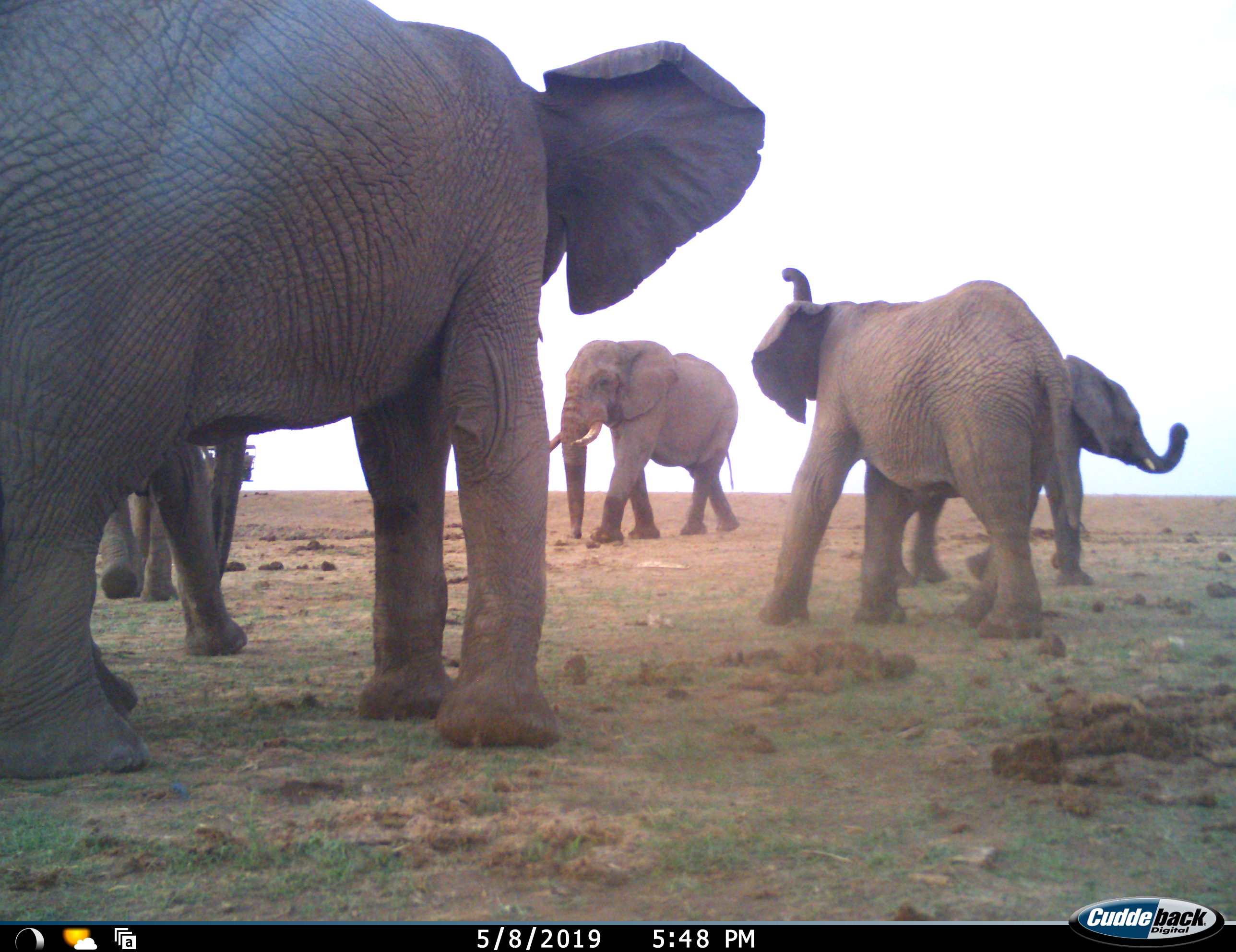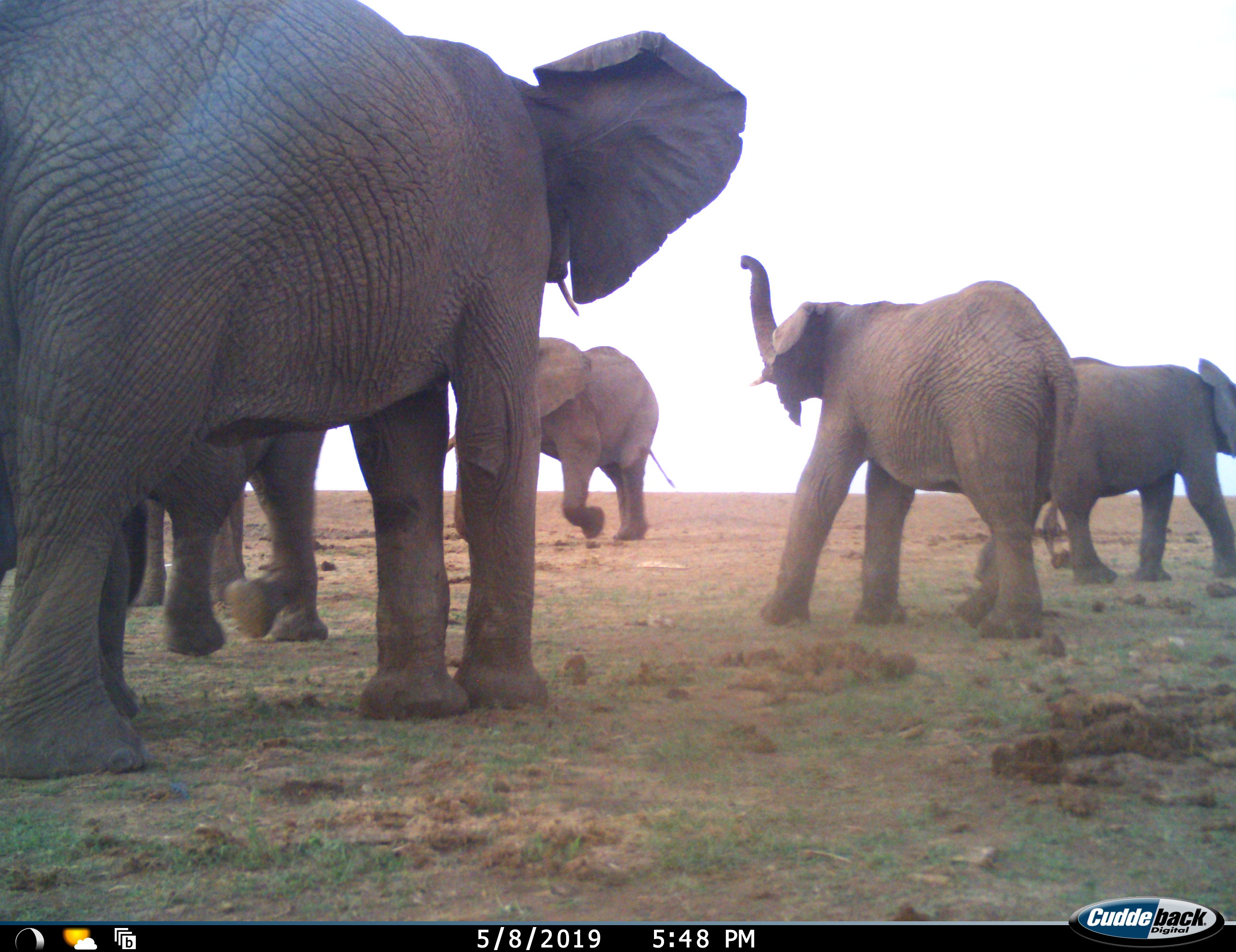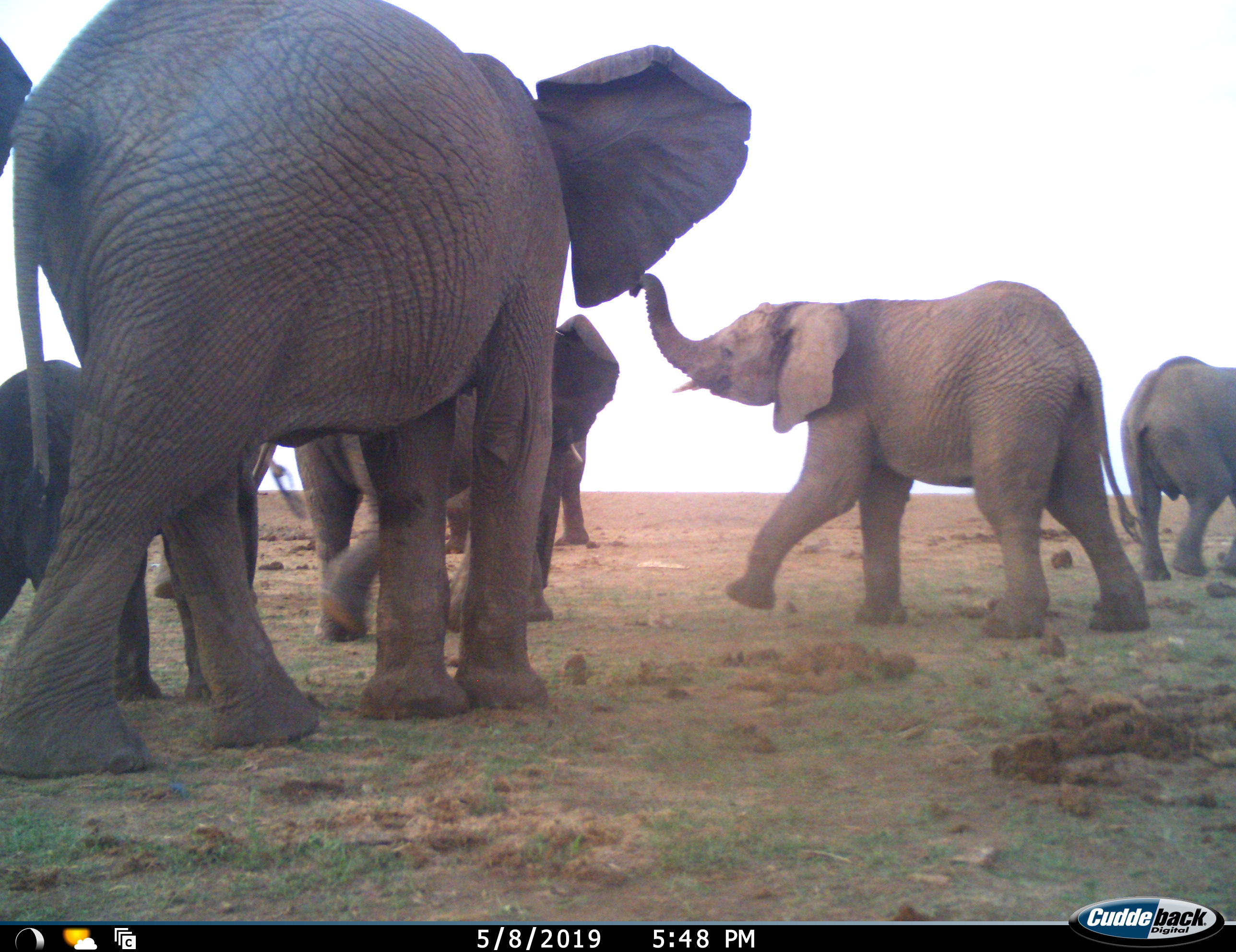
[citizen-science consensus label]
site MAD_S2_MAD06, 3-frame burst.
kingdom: Animalia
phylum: Chordata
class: Mammalia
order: Proboscidea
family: Elephantidae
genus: Loxodonta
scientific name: Loxodonta africana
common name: african bush elephant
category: elephant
Elephant (african bush elephant) (Loxodonta africana), count 6. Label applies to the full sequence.